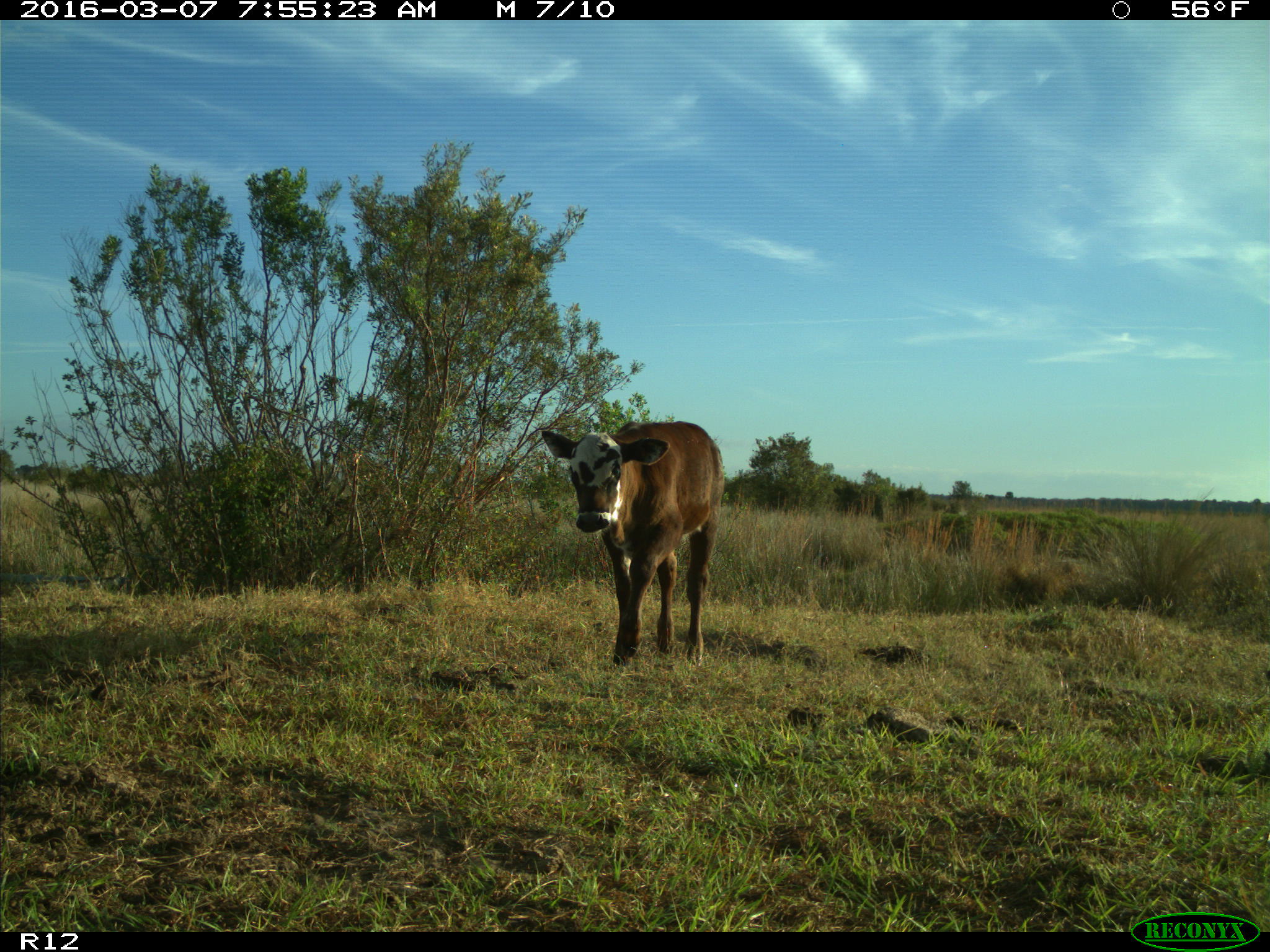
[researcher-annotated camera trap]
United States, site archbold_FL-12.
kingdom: Animalia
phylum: Chordata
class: Mammalia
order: Artiodactyla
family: Bovidae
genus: Bos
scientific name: Bos taurus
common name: domestic cow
Bos taurus (domestic cow).